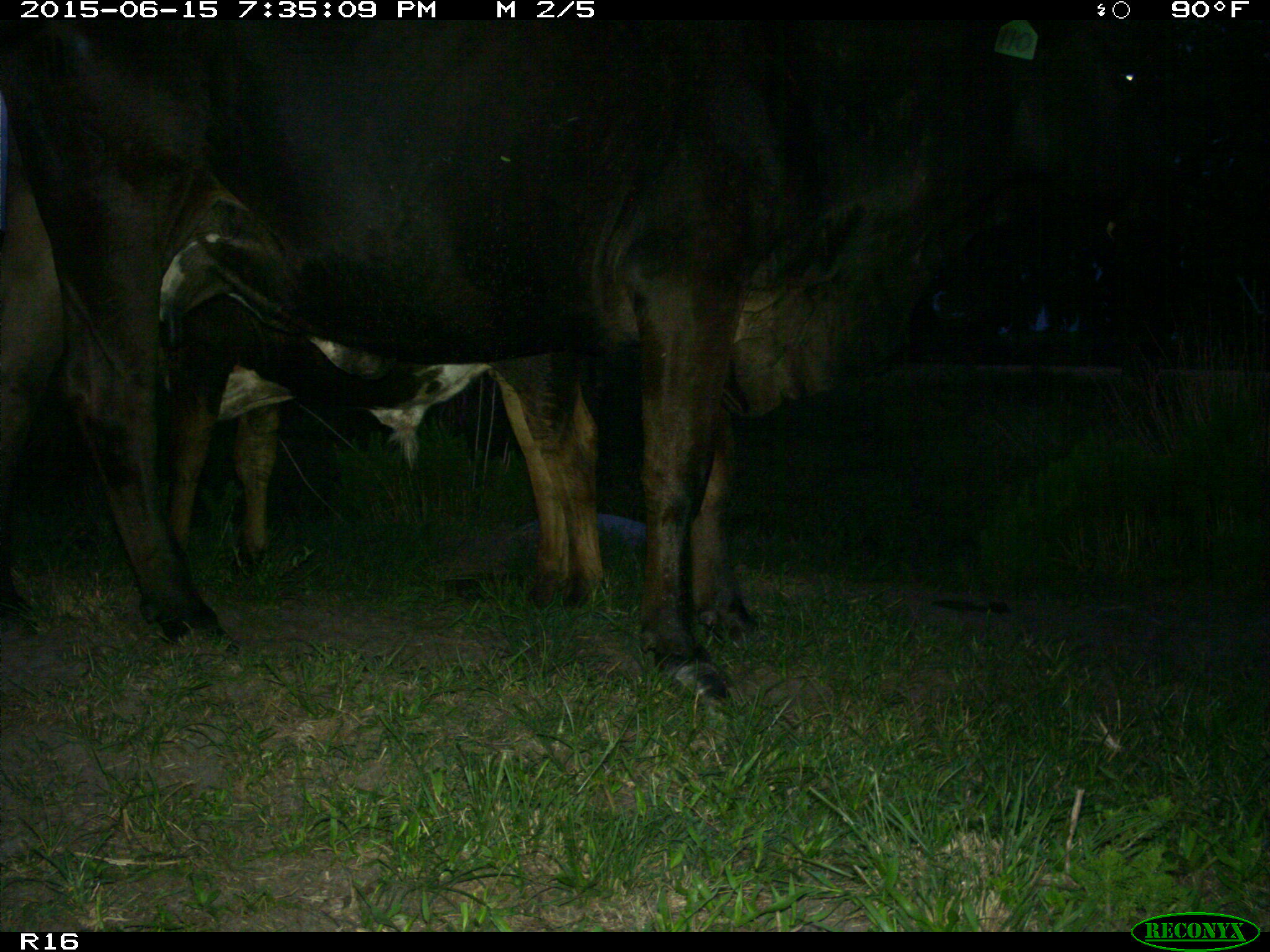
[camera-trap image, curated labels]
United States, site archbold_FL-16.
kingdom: Animalia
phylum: Chordata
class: Mammalia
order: Artiodactyla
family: Bovidae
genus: Bos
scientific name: Bos taurus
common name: domestic cow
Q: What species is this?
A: Bos taurus (domestic cow).